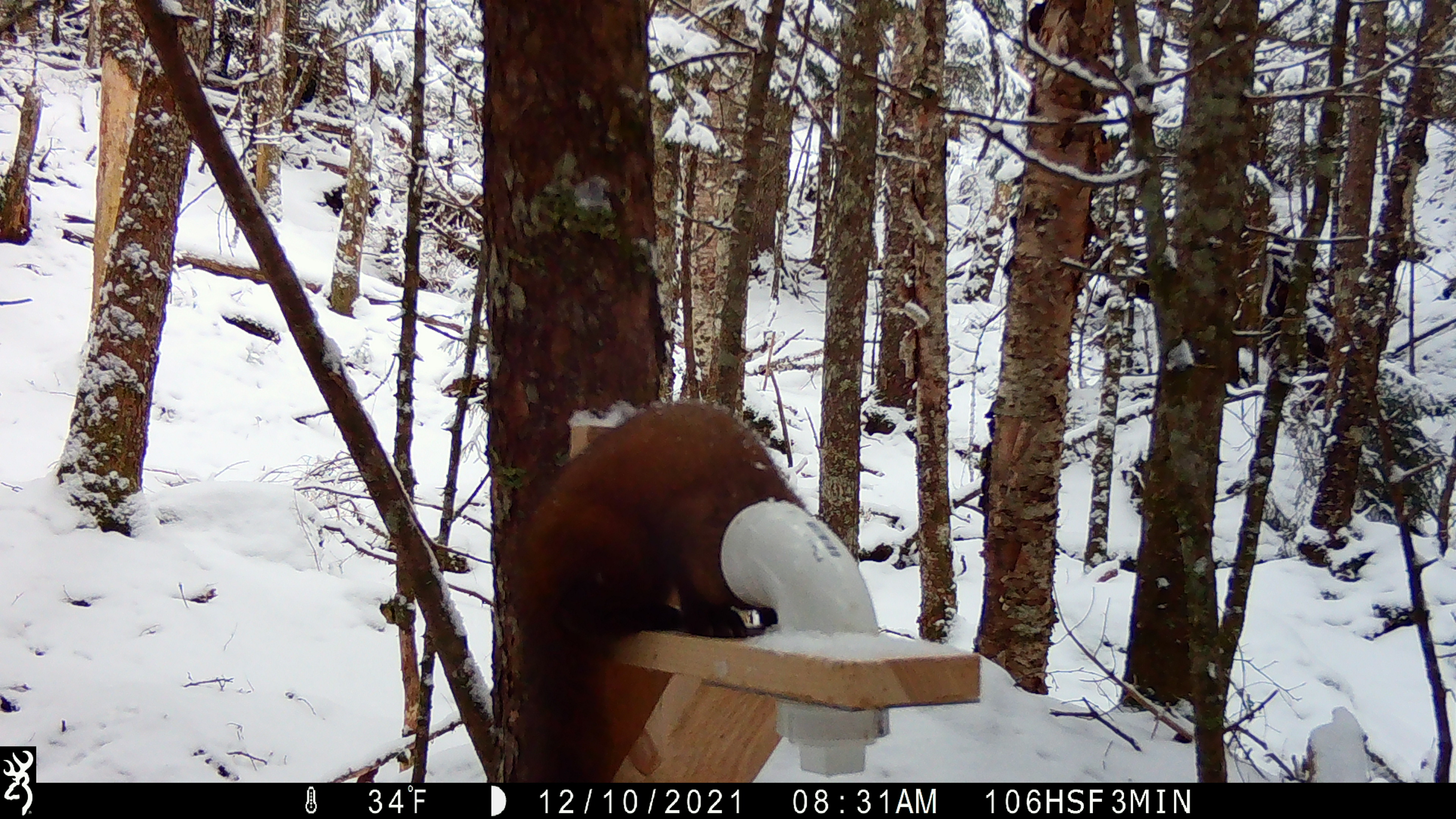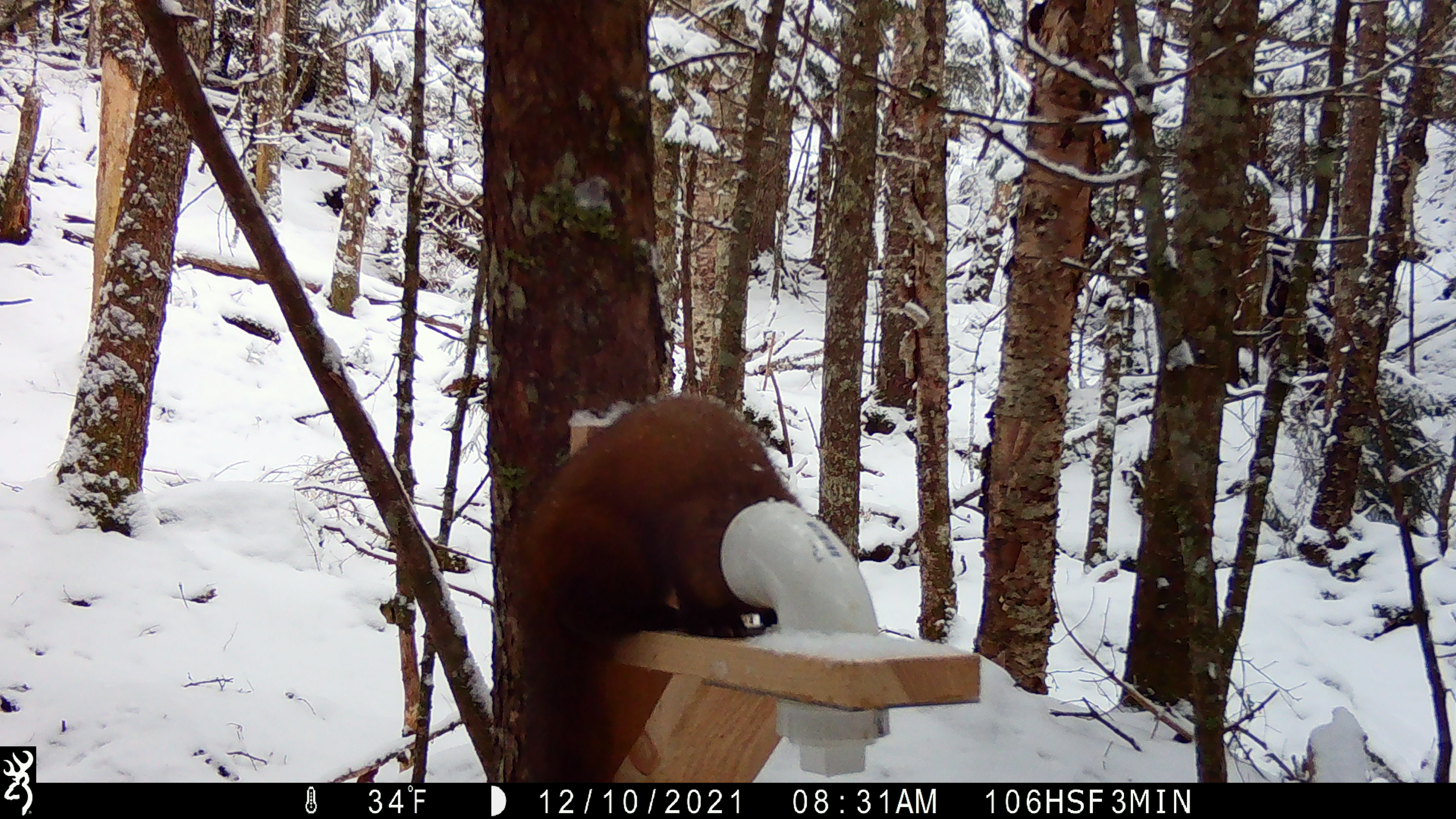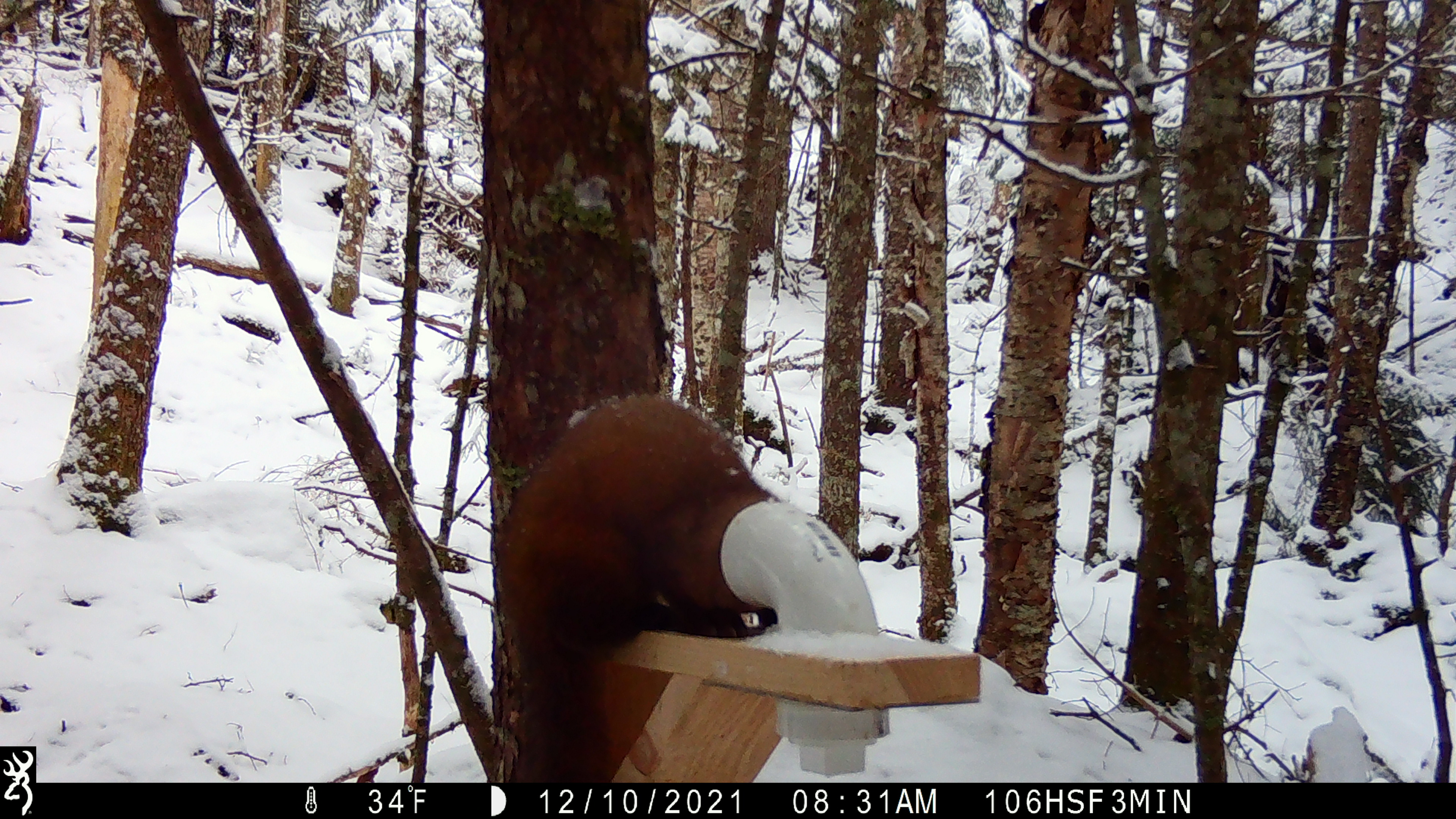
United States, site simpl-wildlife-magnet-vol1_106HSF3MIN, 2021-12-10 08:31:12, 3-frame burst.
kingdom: Animalia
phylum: Chordata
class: Mammalia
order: Carnivora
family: Mustelidae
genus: Martes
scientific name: Martes americana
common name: american marten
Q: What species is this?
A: American marten (Martes americana).